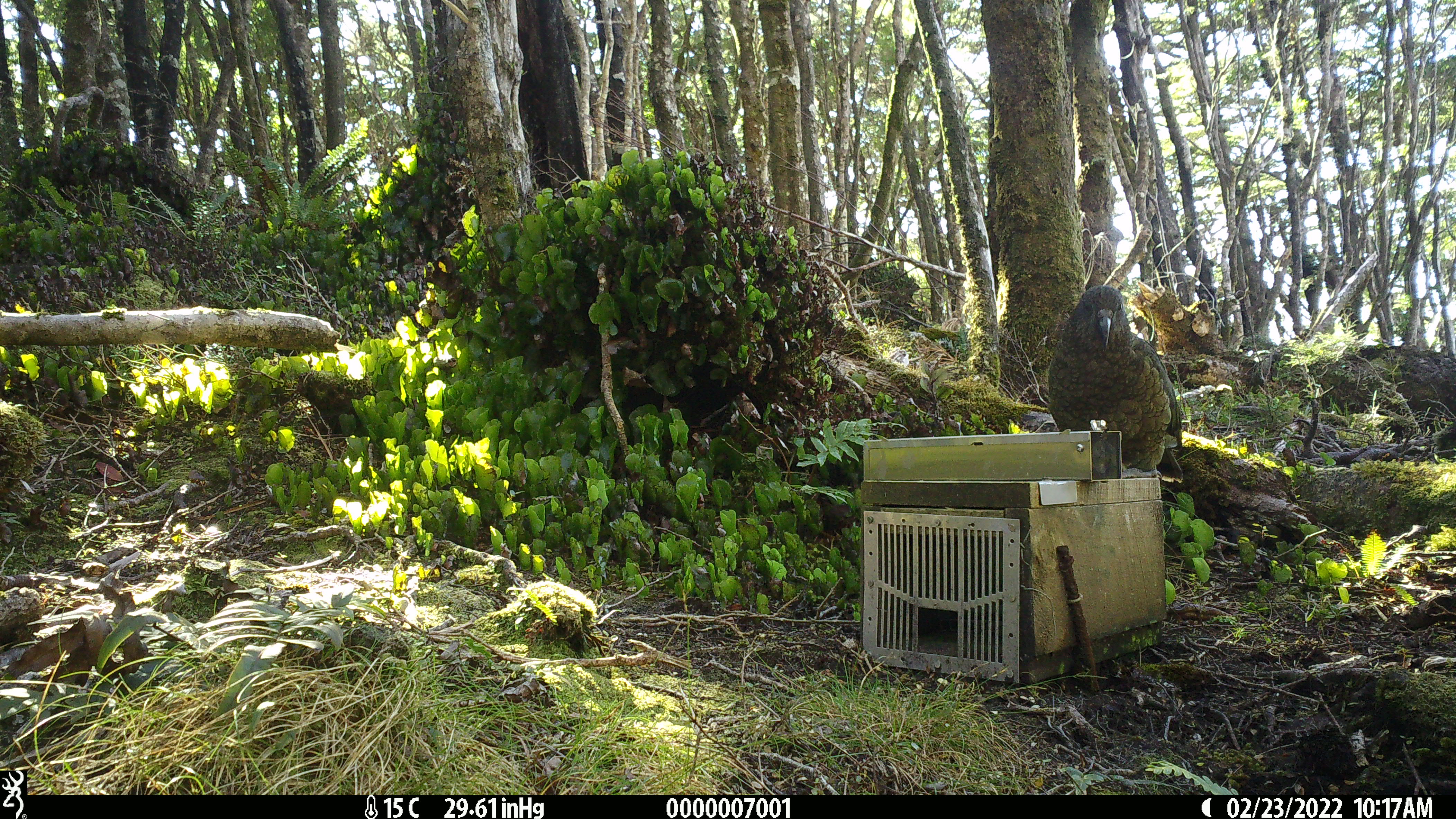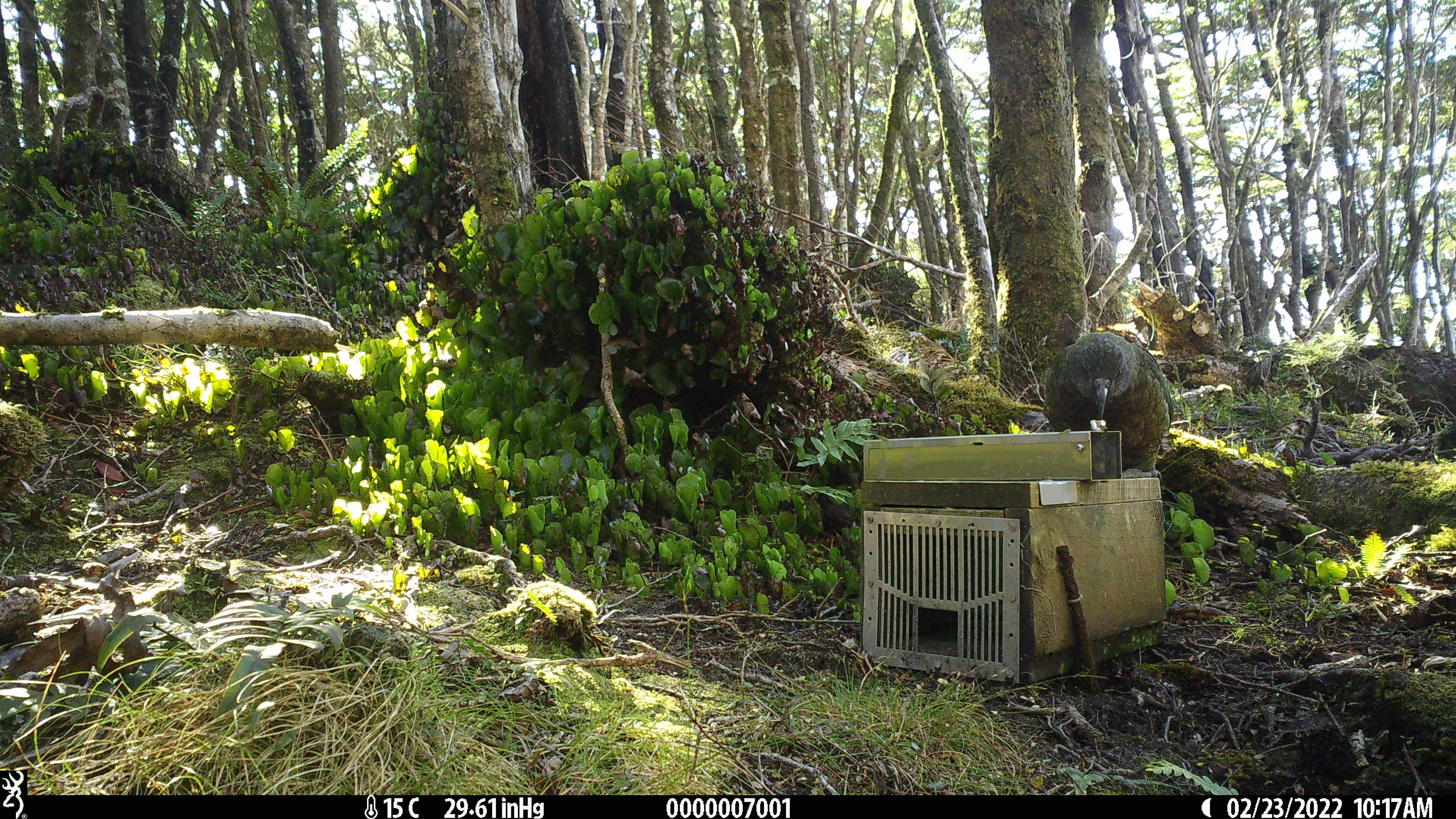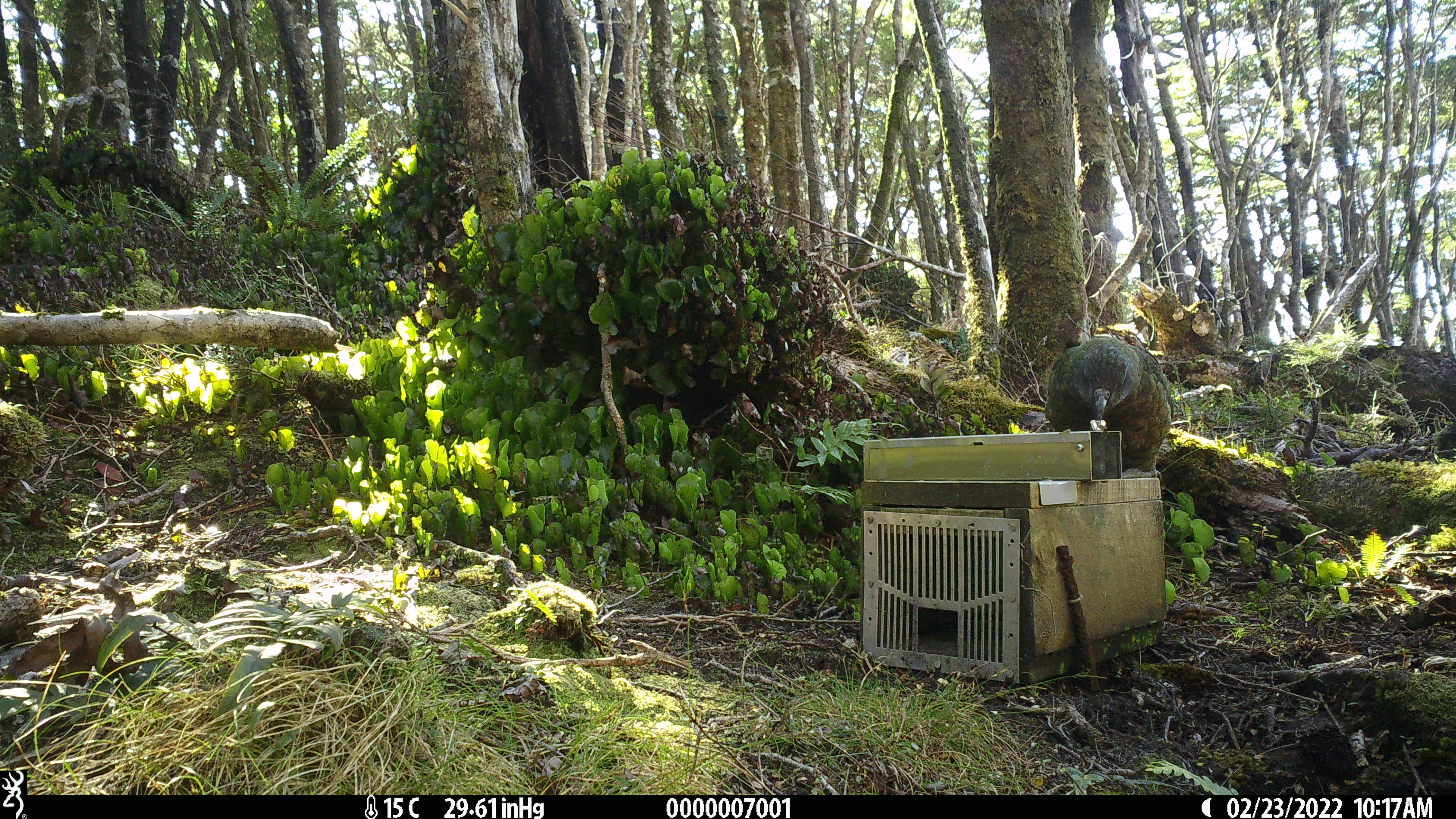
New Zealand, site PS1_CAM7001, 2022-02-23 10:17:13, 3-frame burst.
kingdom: Animalia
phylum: Chordata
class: Aves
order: Psittaciformes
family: Strigopidae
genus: Nestor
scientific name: Nestor notabilis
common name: kea